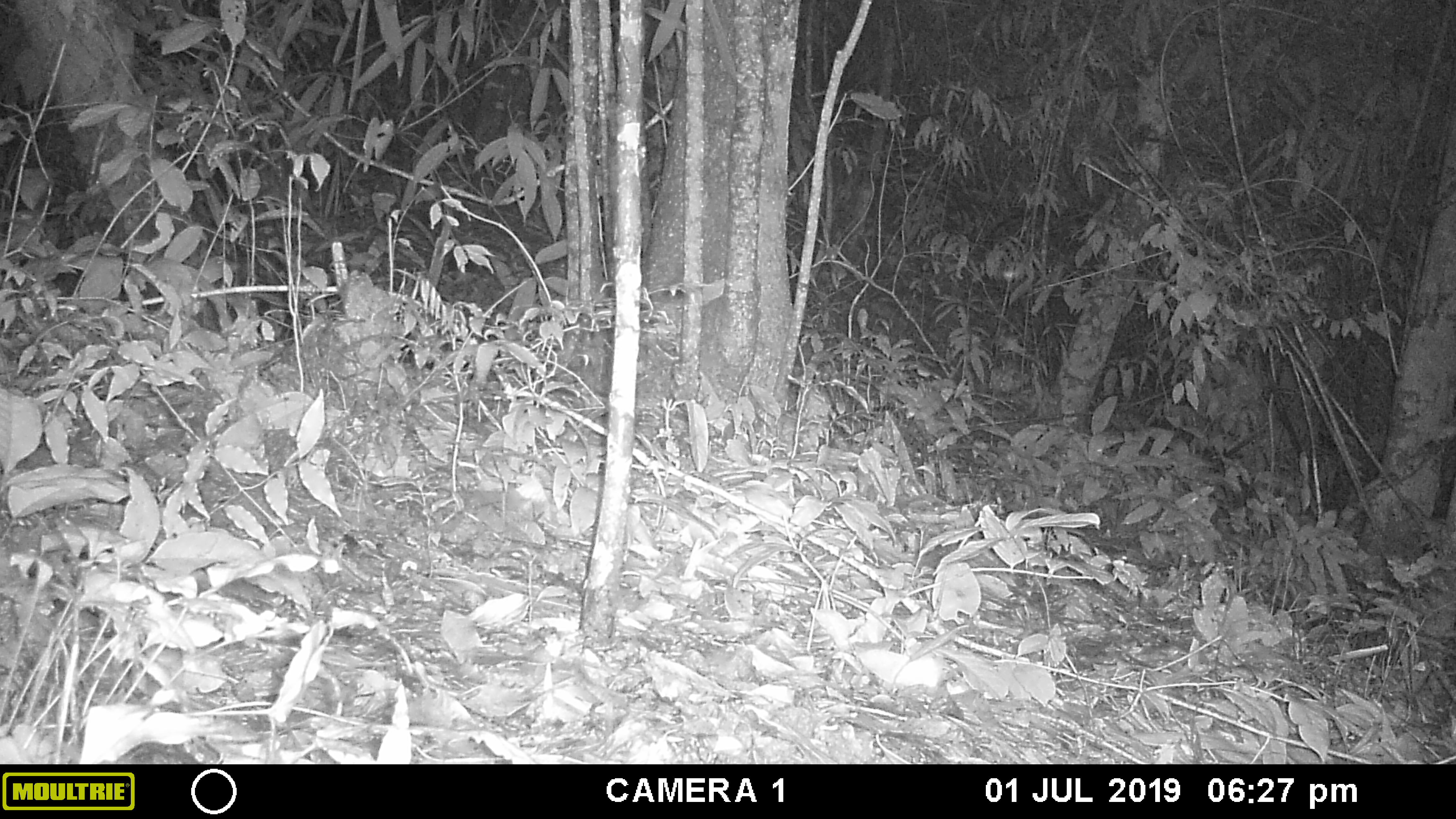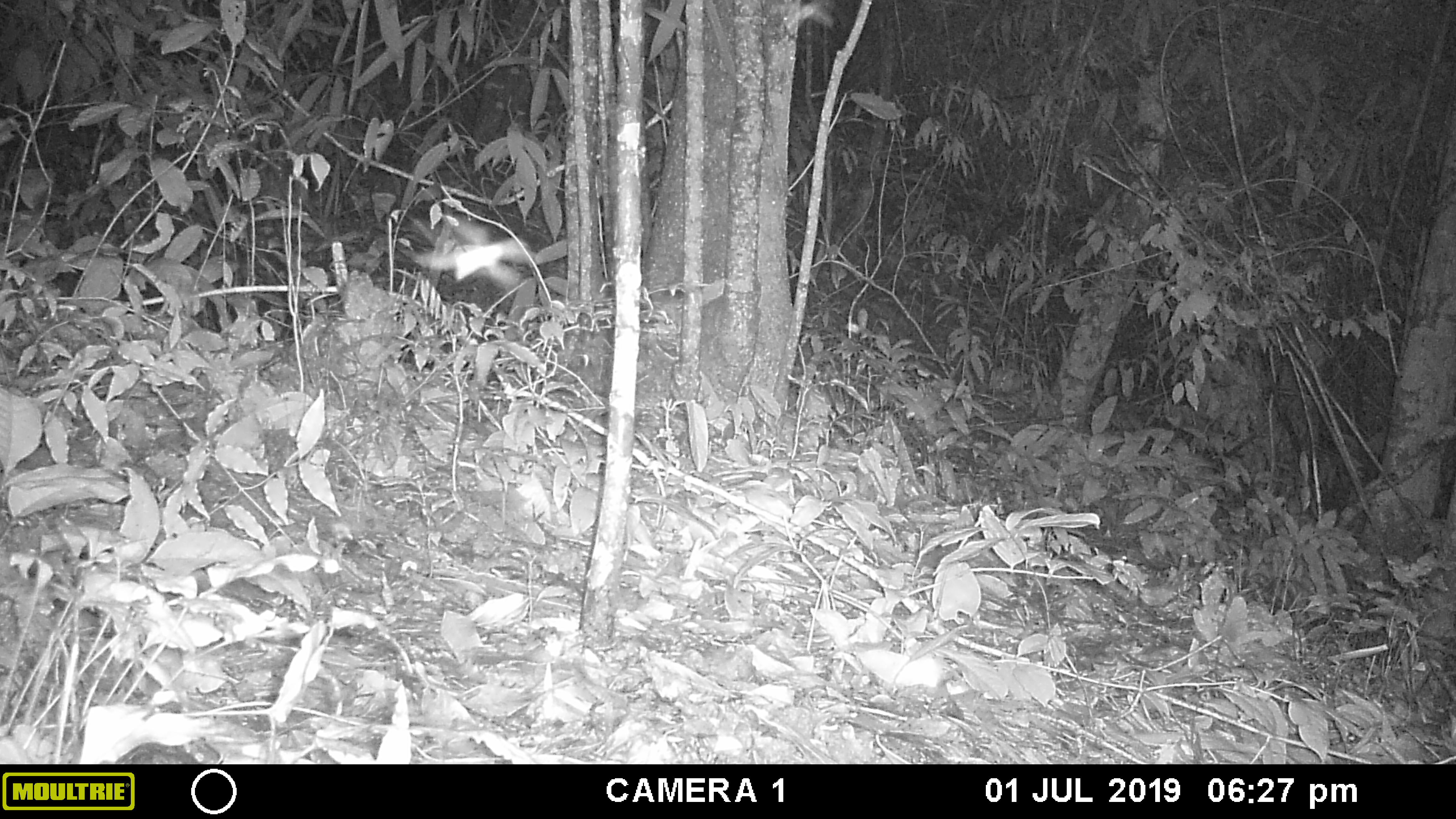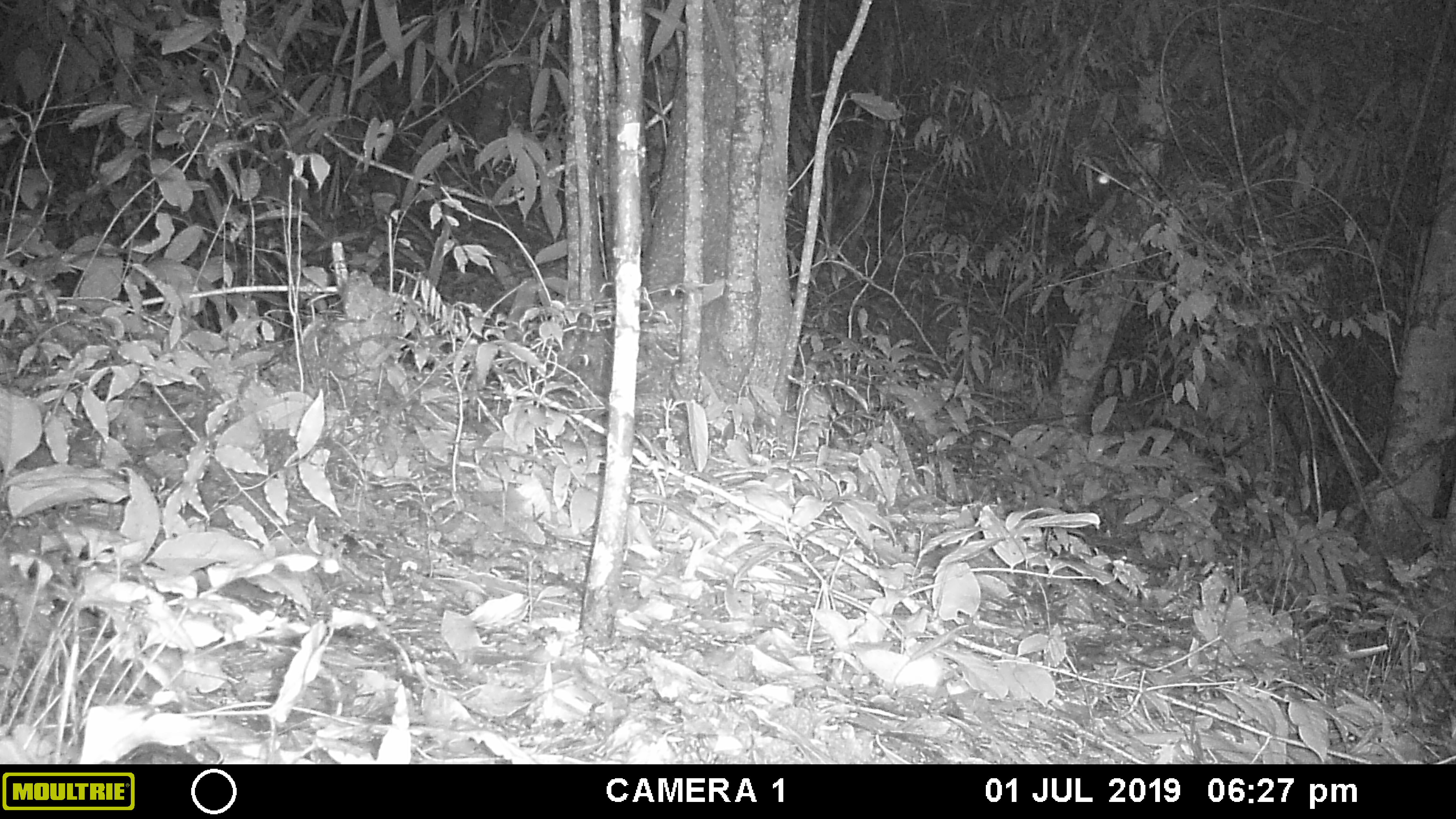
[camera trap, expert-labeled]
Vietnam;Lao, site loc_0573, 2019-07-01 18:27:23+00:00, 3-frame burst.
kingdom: Animalia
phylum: Arthropoda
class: Insecta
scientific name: Insecta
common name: insect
Insect (Insecta). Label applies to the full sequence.